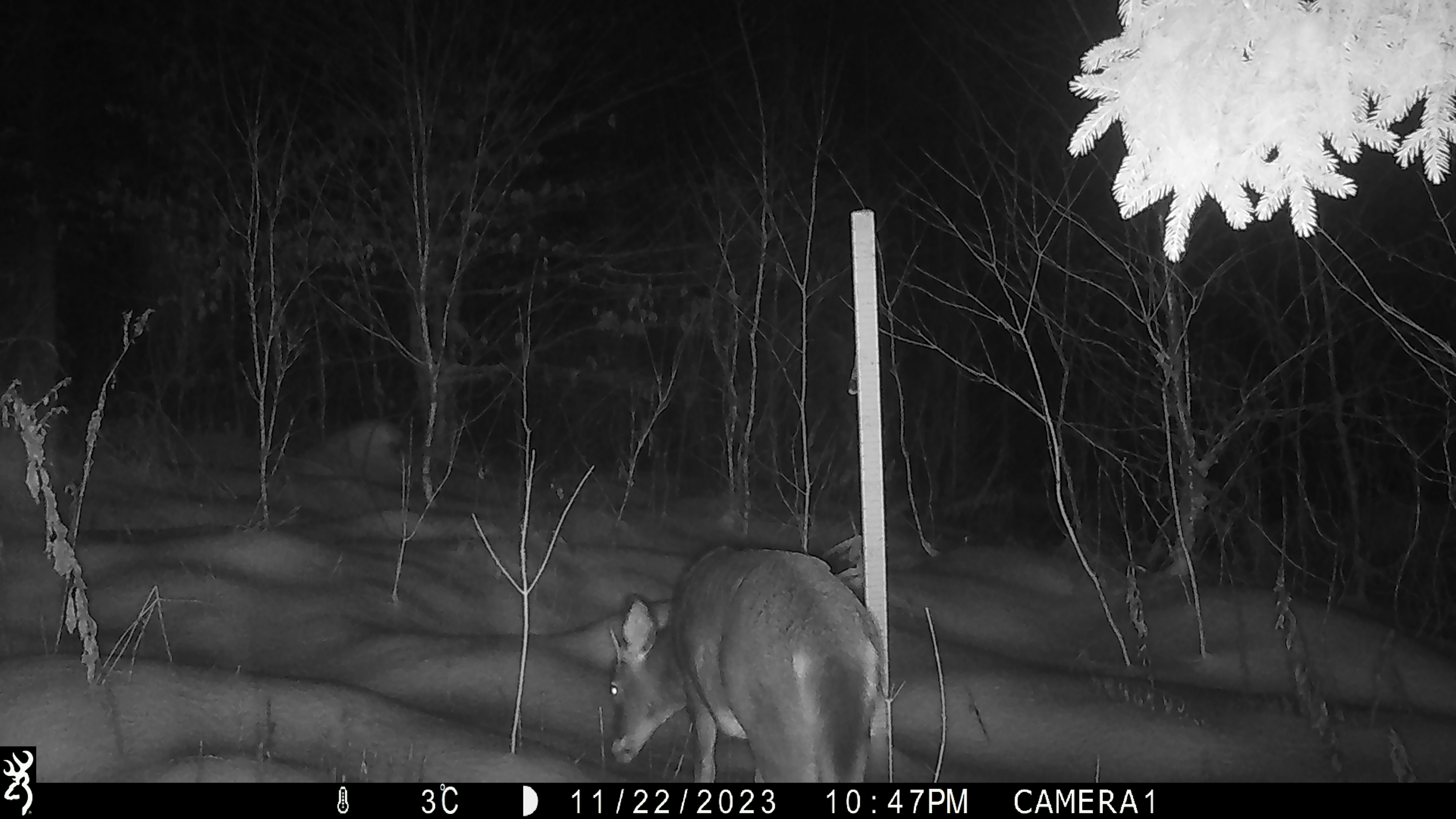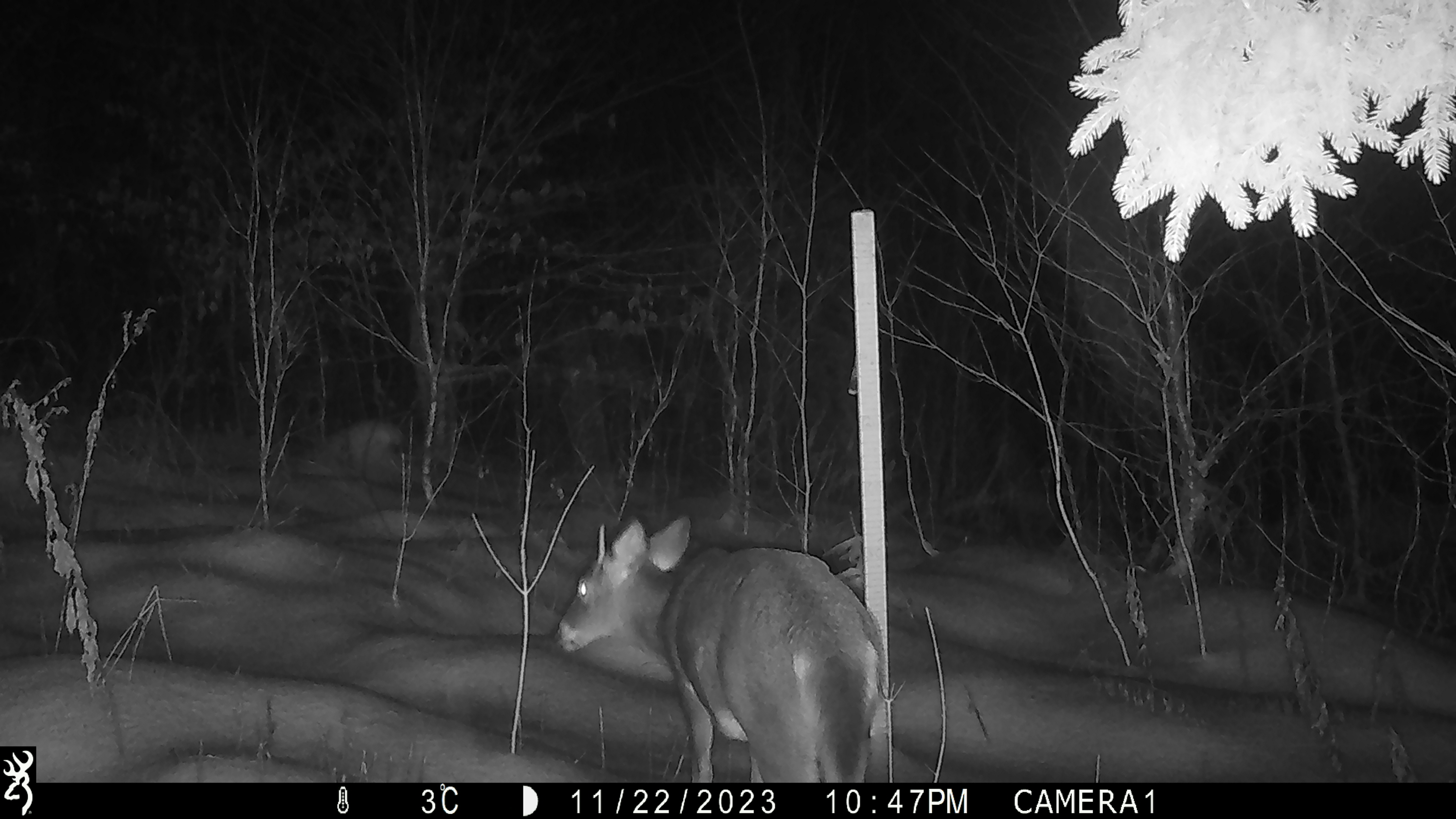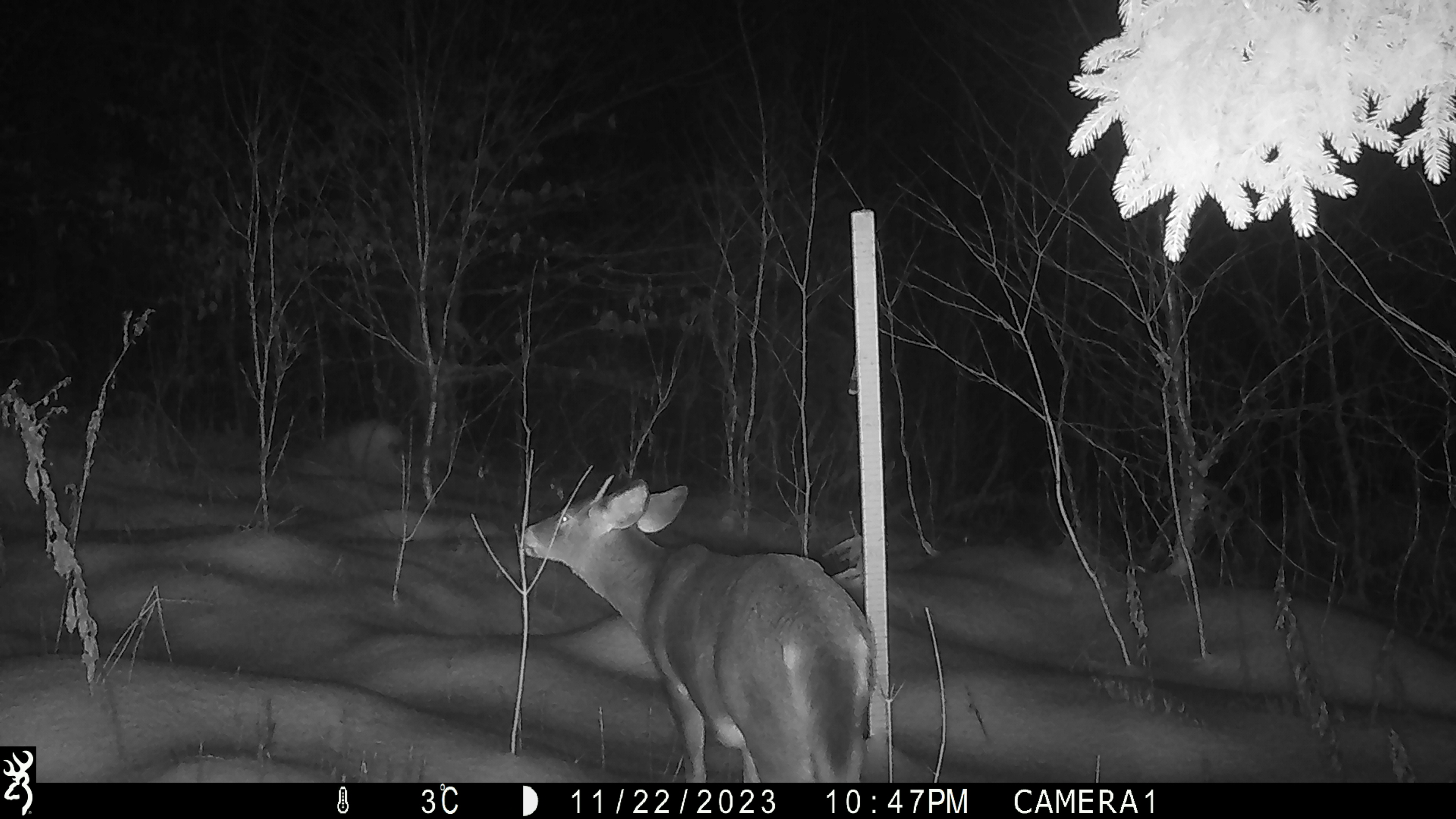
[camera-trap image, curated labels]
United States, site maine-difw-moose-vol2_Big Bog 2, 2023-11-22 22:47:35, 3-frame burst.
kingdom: Animalia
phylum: Chordata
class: Mammalia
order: Artiodactyla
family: Cervidae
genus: Odocoileus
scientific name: Odocoileus virginianus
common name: white-tailed deer